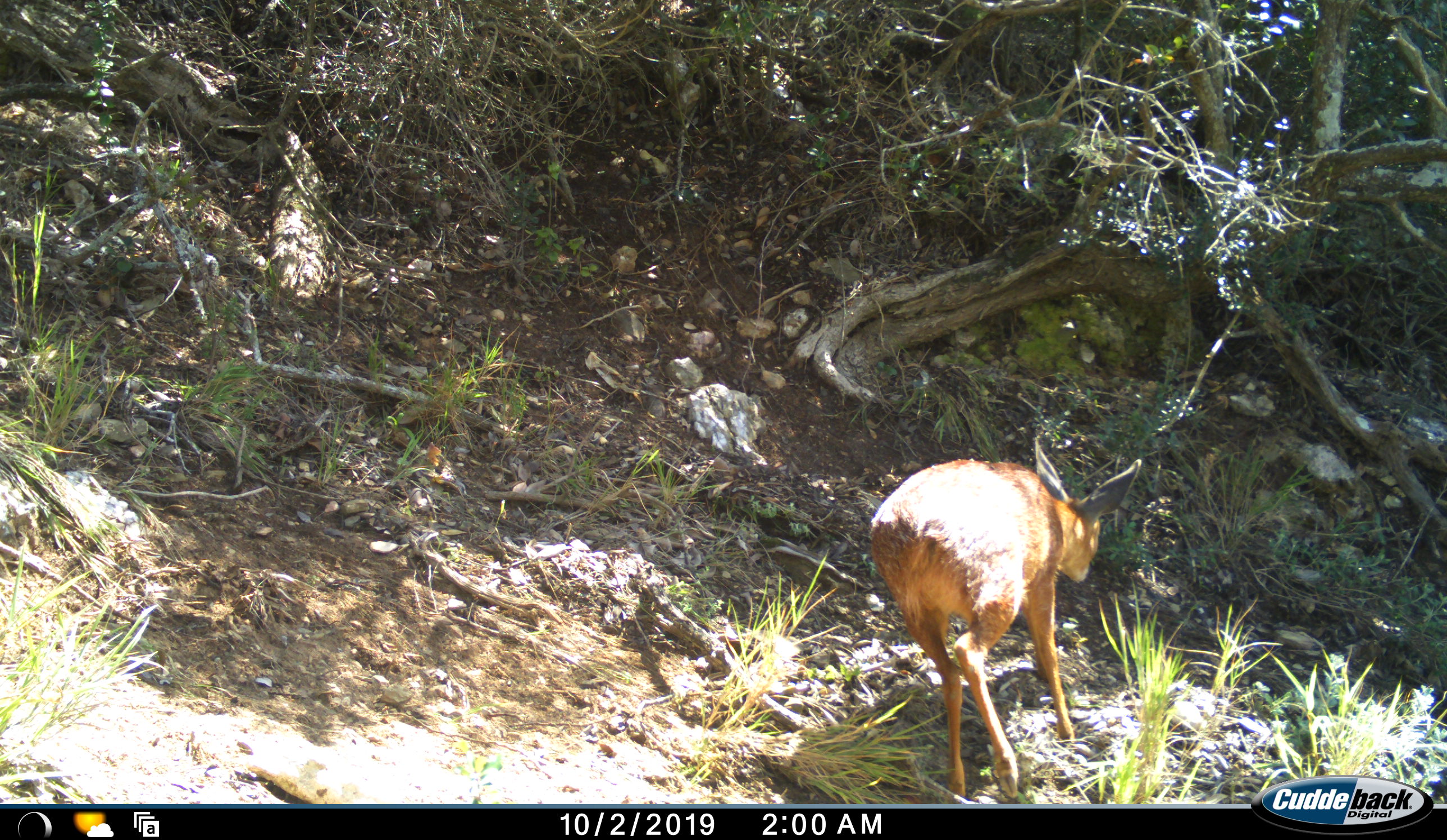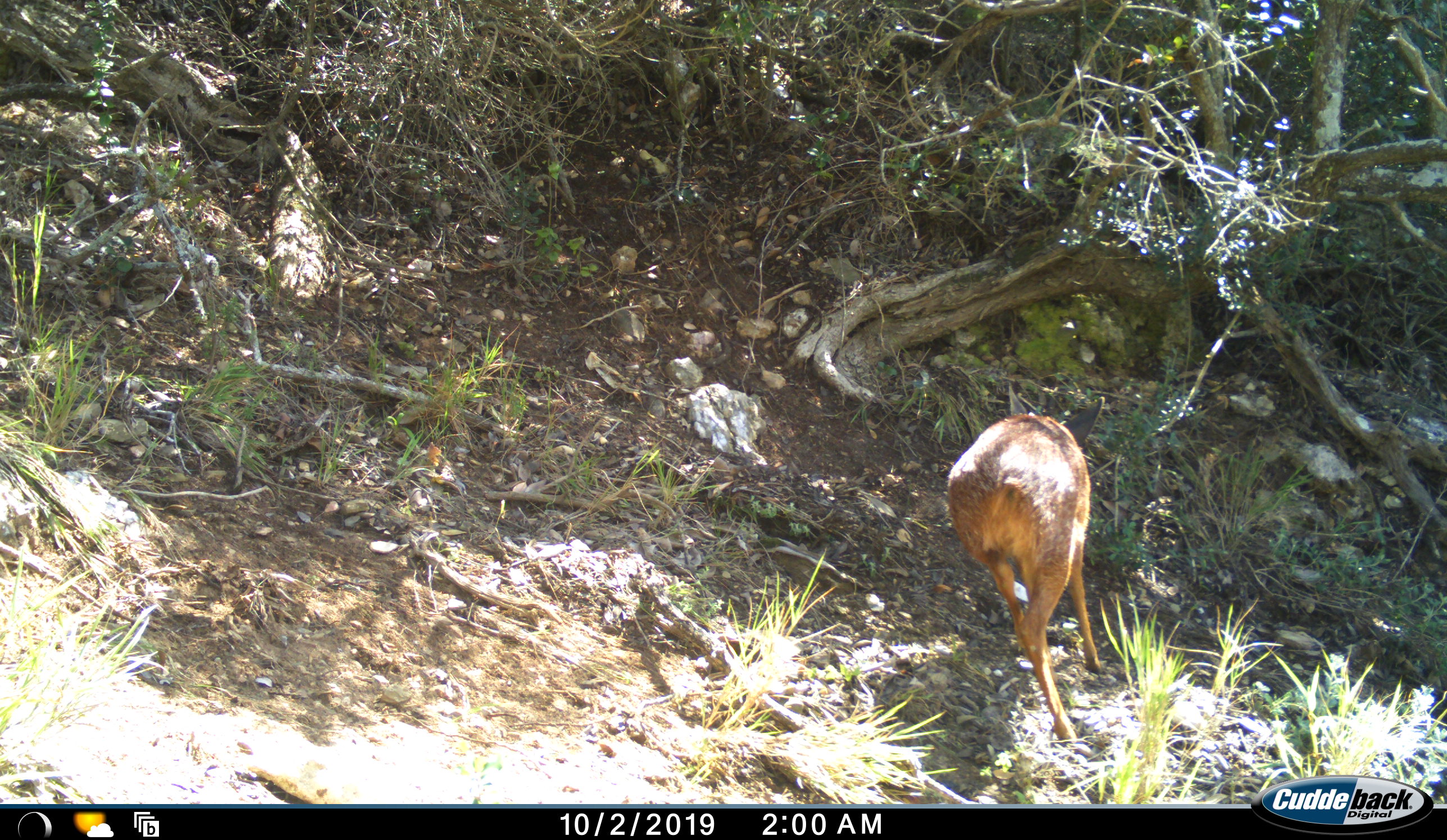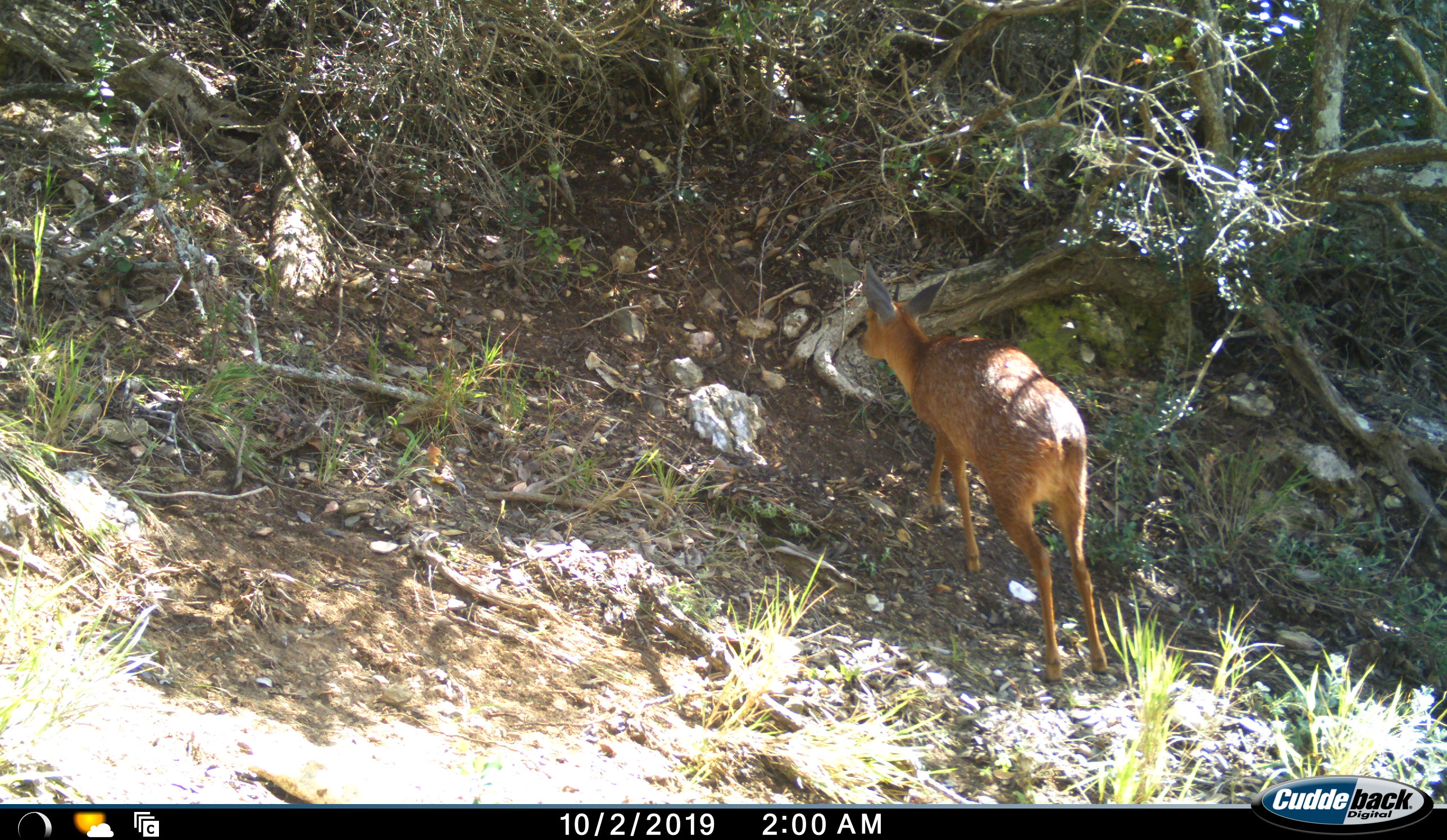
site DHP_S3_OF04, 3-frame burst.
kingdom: Animalia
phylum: Chordata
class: Mammalia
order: Artiodactyla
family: Bovidae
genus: Raphicerus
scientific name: Raphicerus melanotis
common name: grysbok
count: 1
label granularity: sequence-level